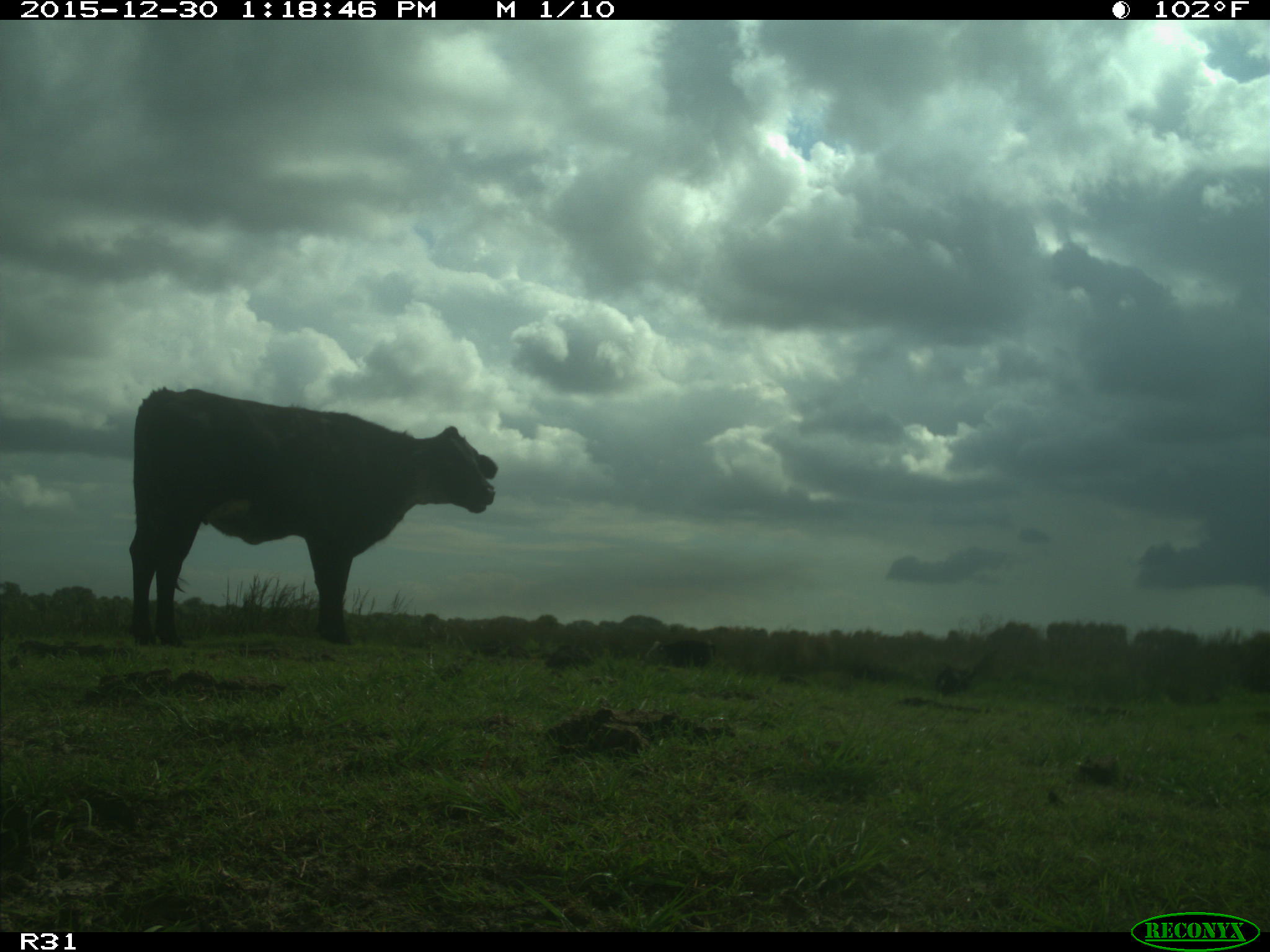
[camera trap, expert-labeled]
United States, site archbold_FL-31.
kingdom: Animalia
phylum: Chordata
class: Mammalia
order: Artiodactyla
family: Bovidae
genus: Bos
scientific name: Bos taurus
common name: domestic cow